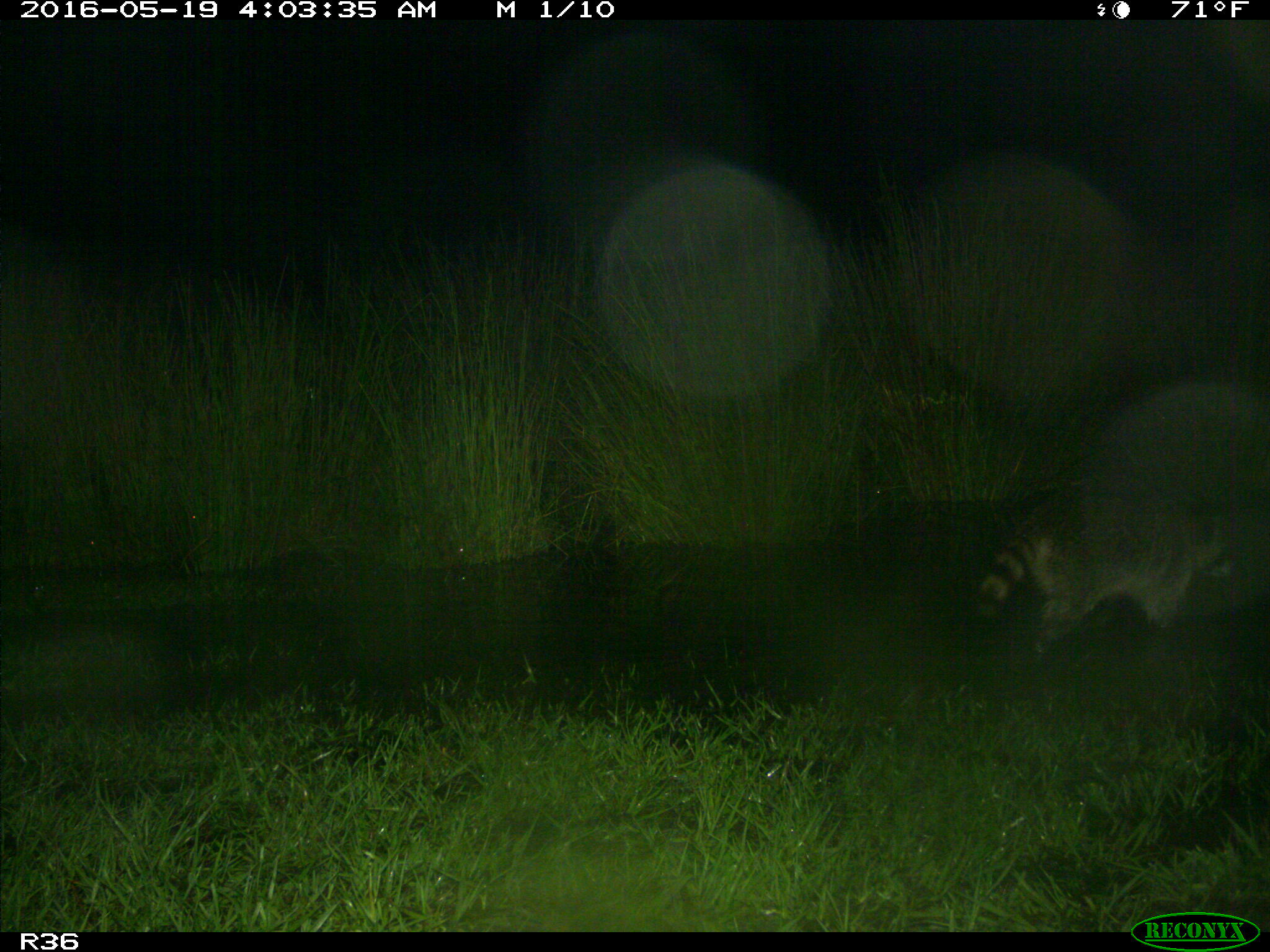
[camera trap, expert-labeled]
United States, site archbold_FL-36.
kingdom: Animalia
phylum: Chordata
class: Mammalia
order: Carnivora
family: Procyonidae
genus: Procyon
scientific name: Procyon lotor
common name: common raccoon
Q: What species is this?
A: Procyon lotor (common raccoon).